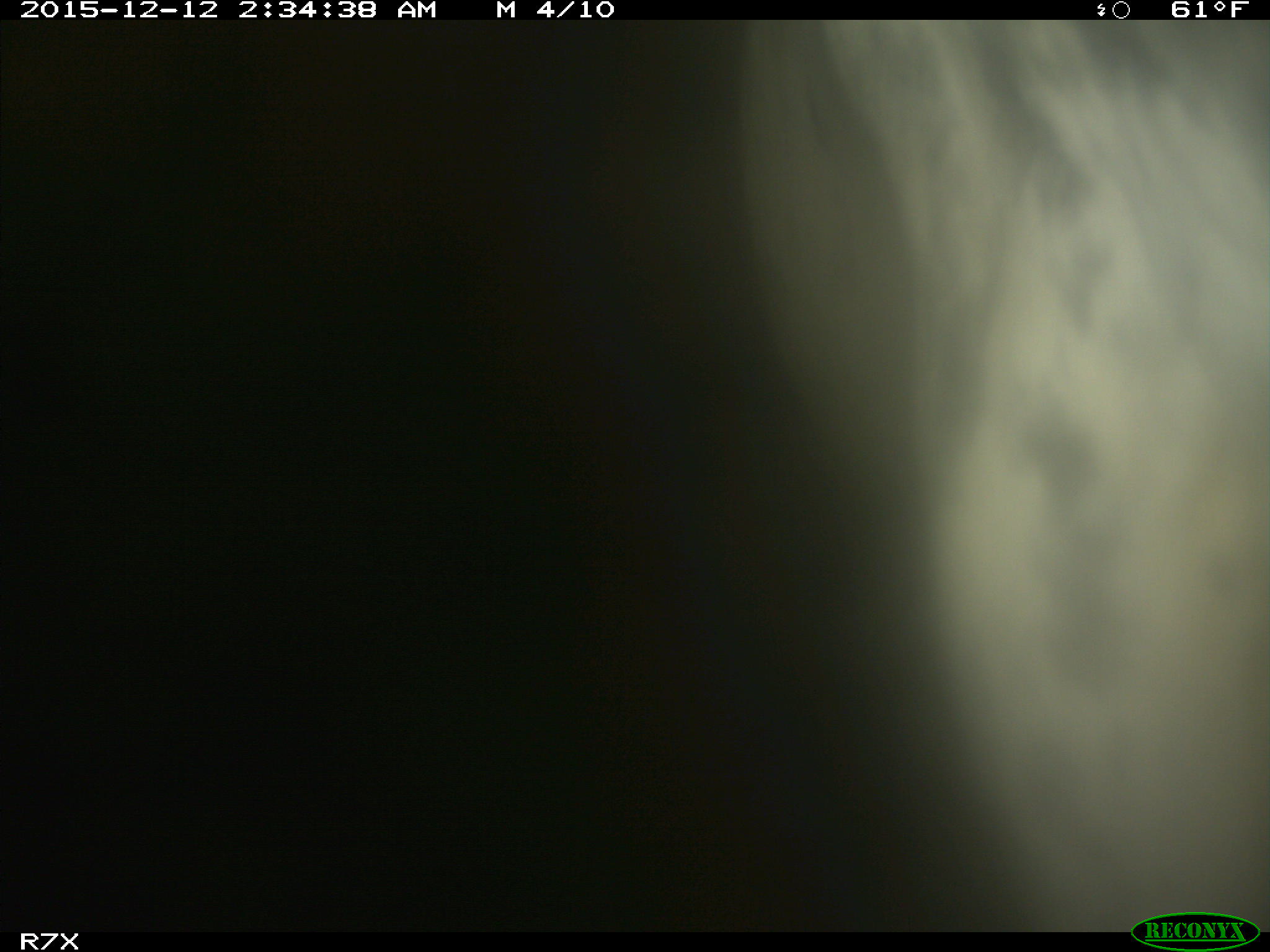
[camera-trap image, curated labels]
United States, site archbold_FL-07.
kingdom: Animalia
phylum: Chordata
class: Mammalia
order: Artiodactyla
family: Bovidae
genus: Bos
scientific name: Bos taurus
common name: domestic cow